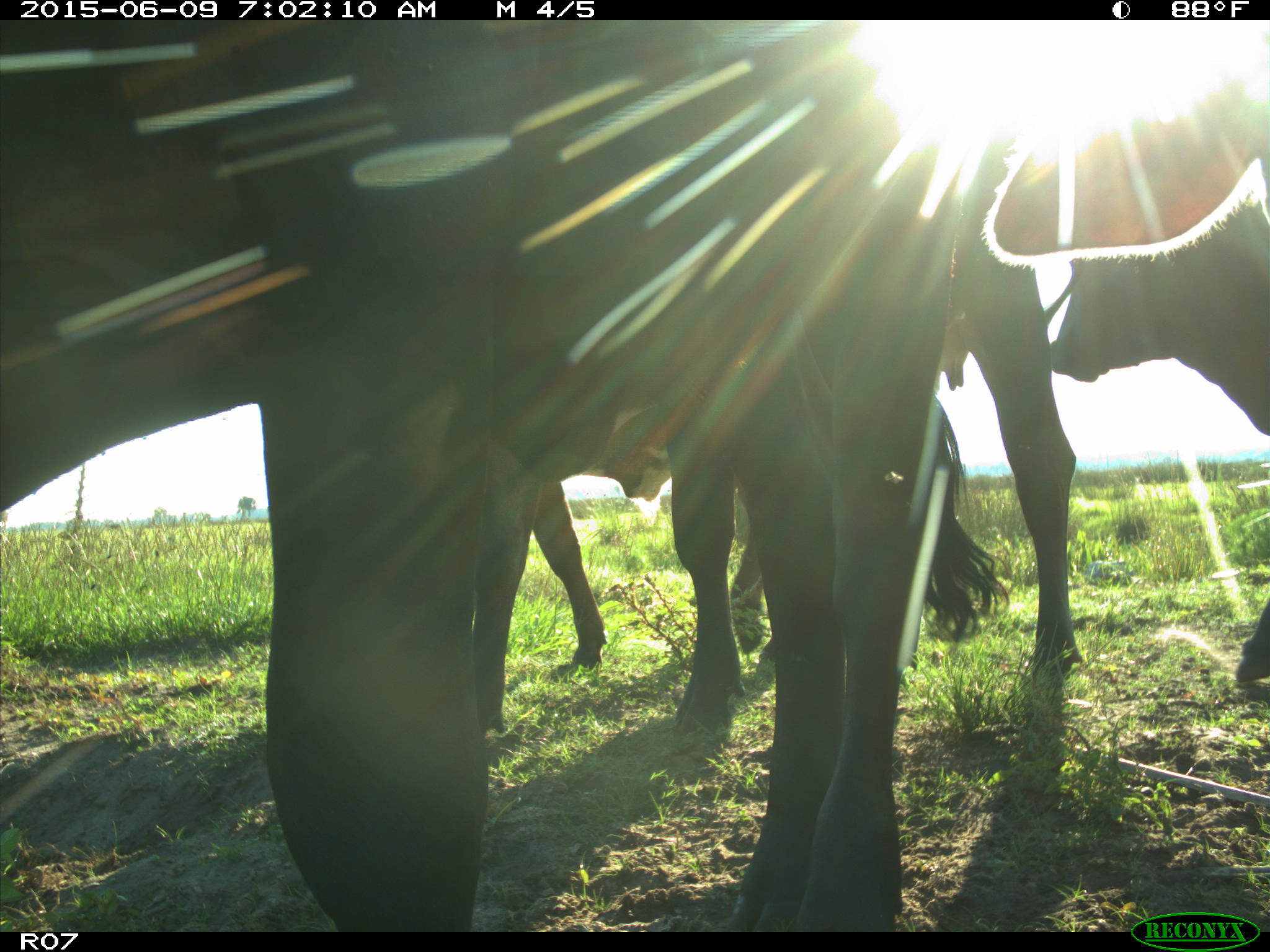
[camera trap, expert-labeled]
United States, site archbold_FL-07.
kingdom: Animalia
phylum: Chordata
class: Mammalia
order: Artiodactyla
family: Bovidae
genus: Bos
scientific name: Bos taurus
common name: domestic cow